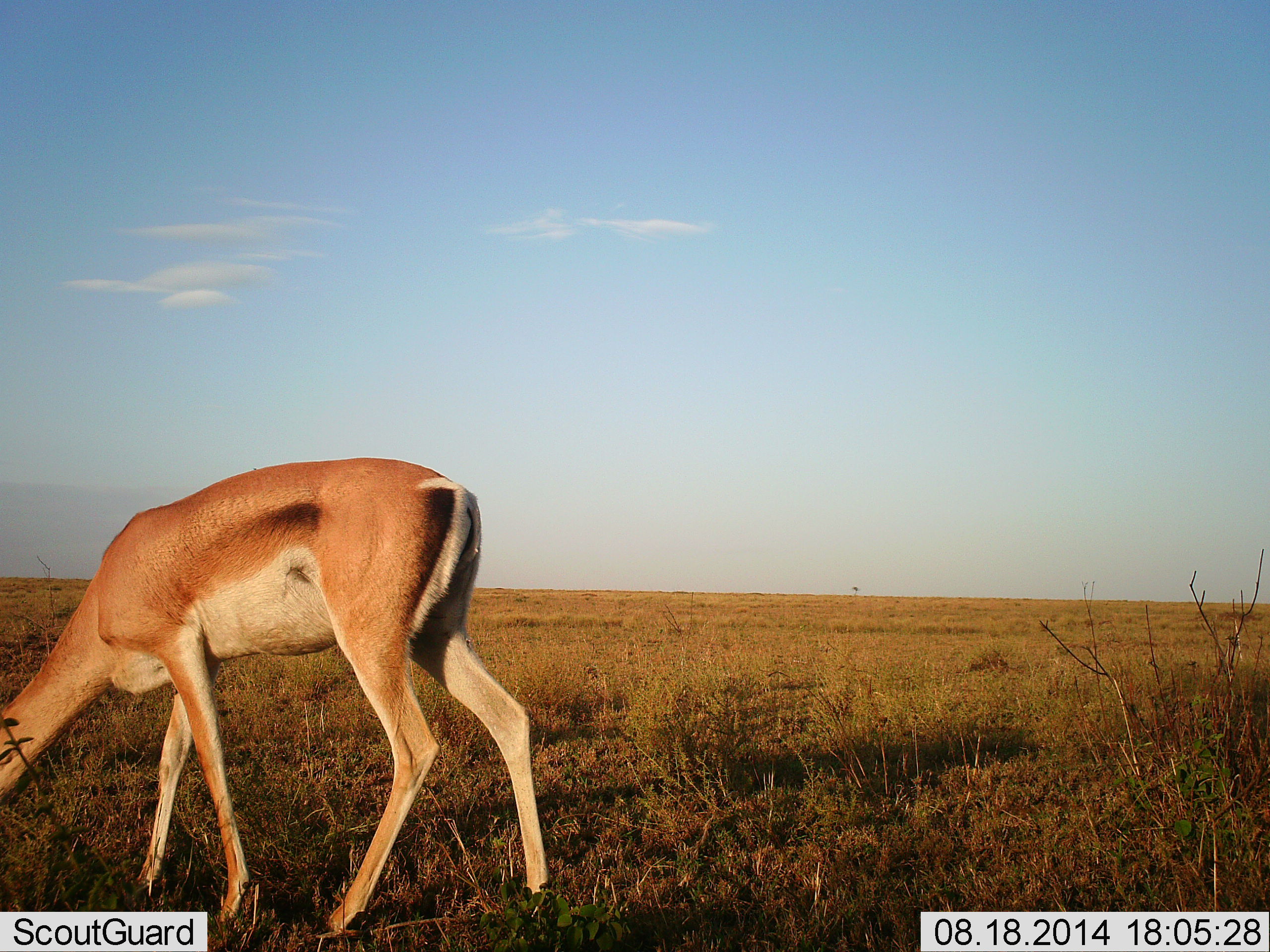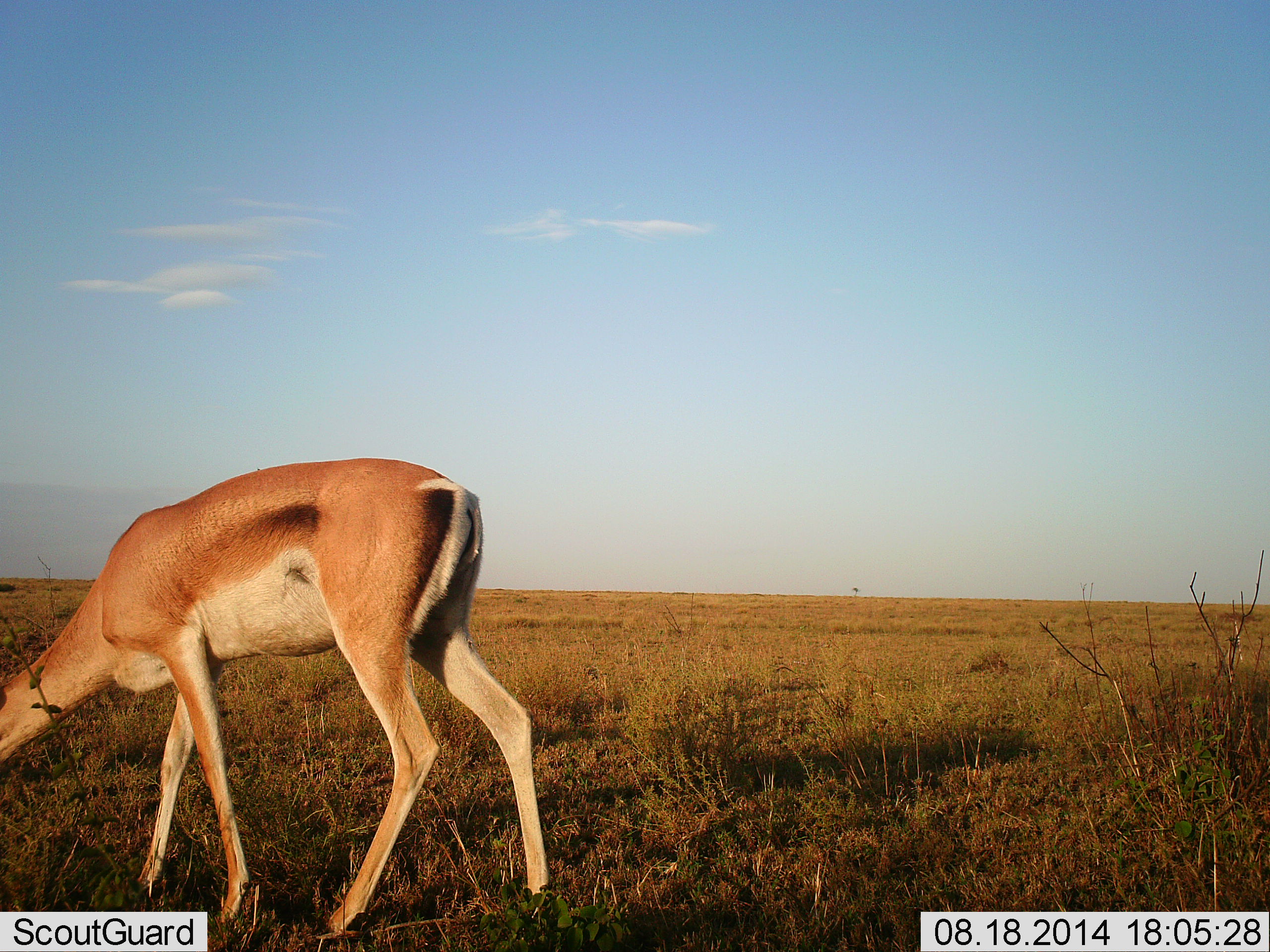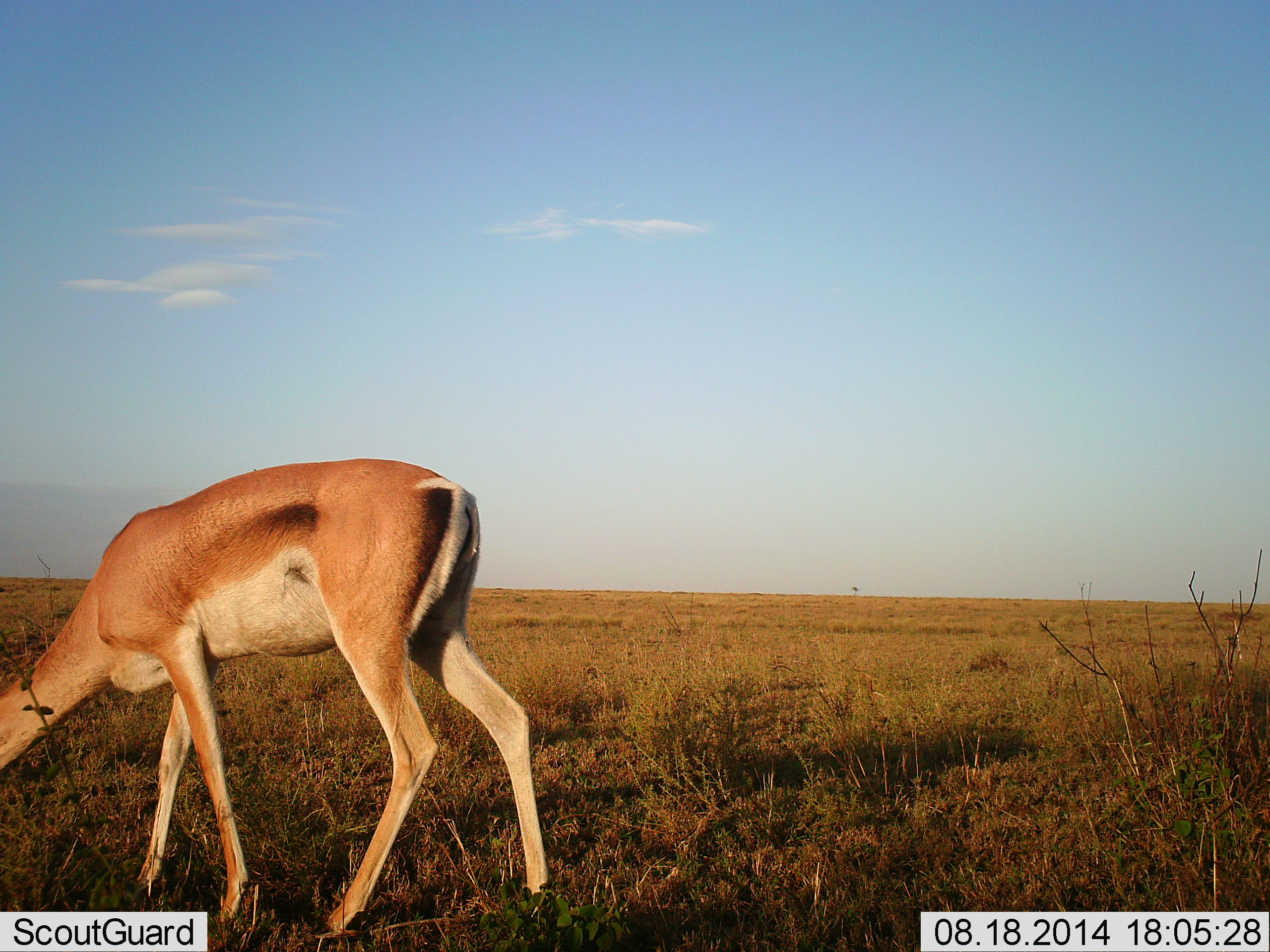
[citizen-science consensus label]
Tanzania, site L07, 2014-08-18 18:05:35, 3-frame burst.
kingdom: Animalia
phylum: Chordata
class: Mammalia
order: Artiodactyla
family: Bovidae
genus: Nanger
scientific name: Nanger granti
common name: grant's gazelle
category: gazellegrants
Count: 1.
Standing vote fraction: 30%.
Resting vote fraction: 0%.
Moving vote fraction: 0%.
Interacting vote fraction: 0%.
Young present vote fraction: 0%.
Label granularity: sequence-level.